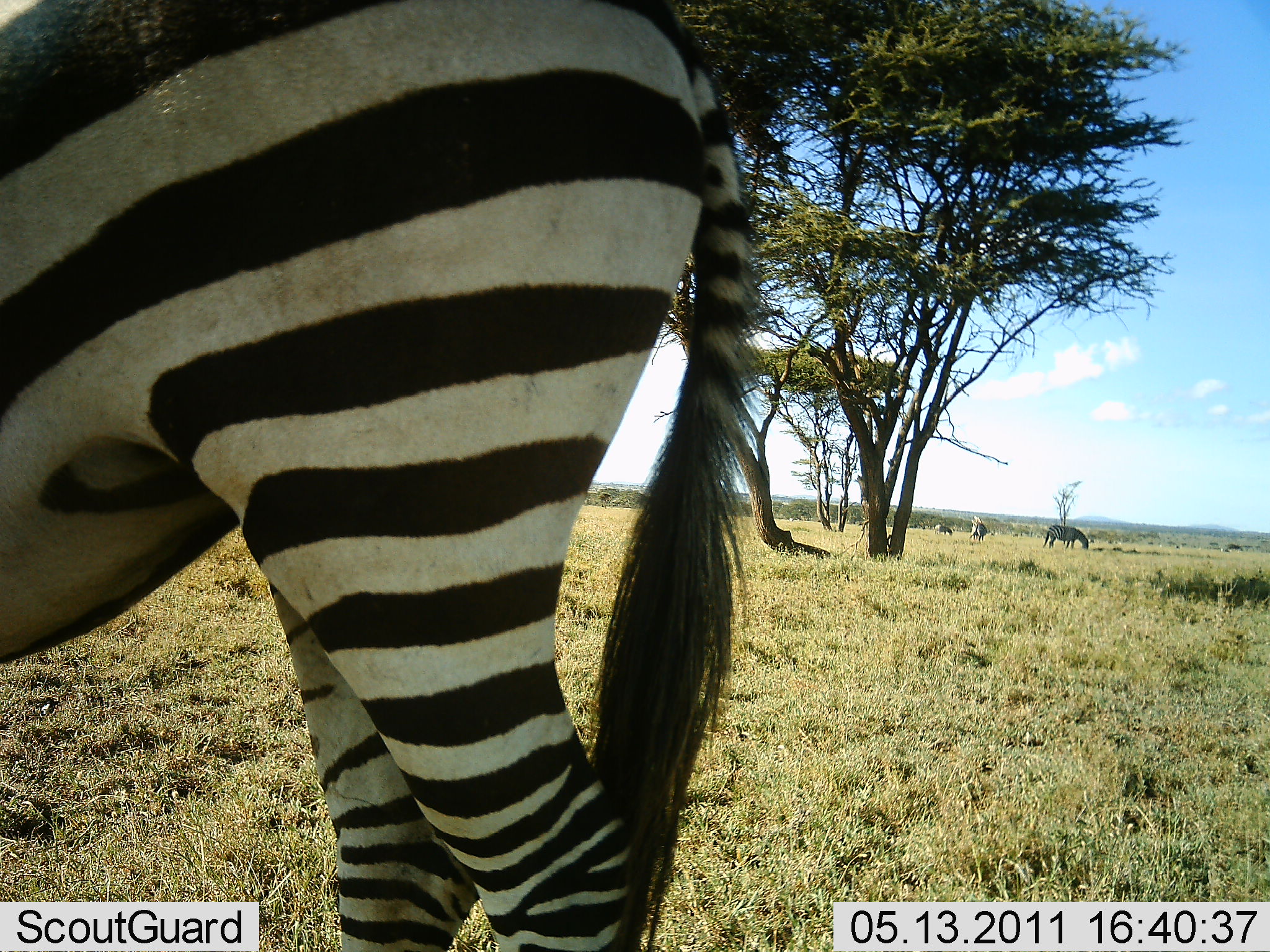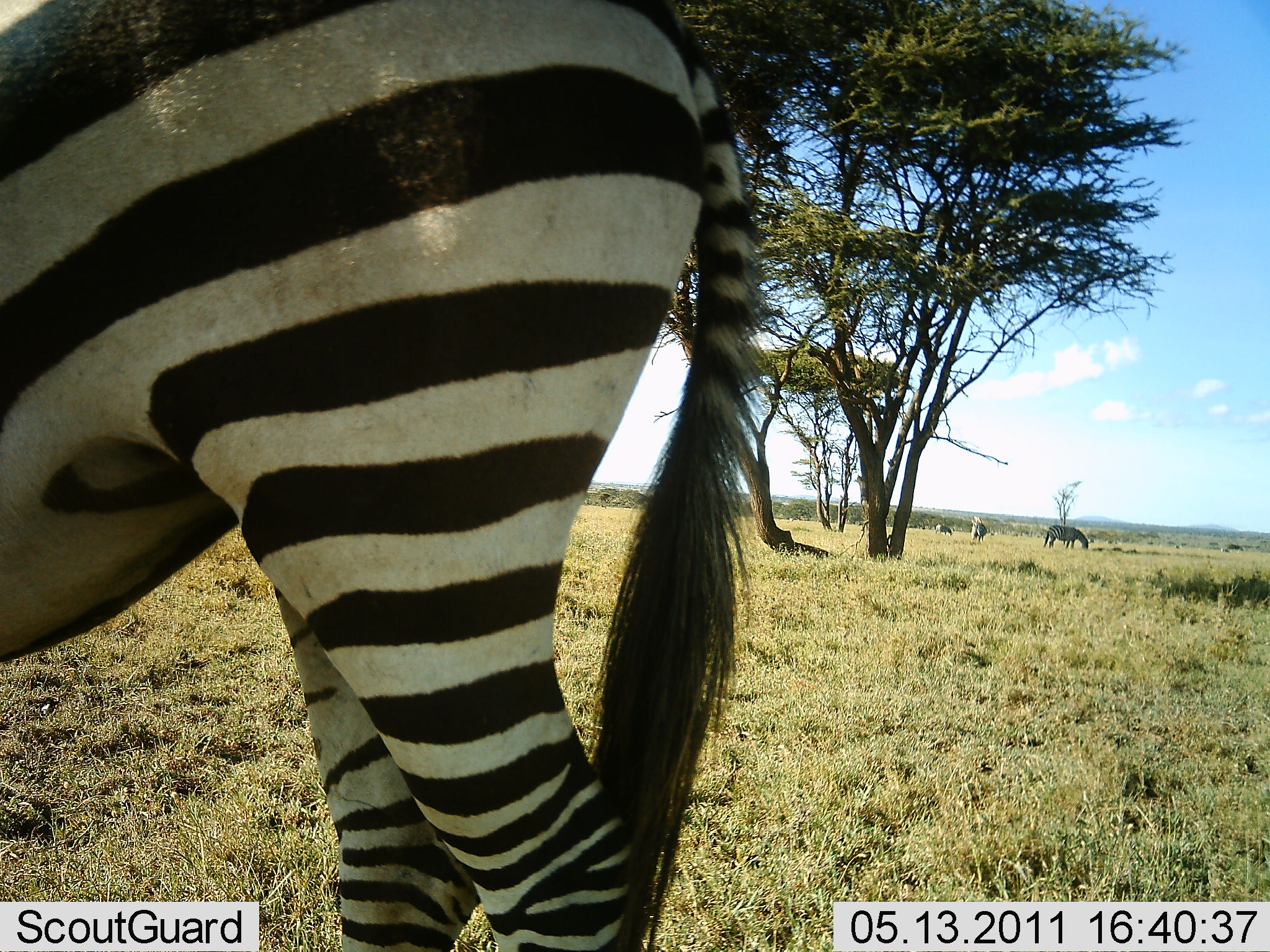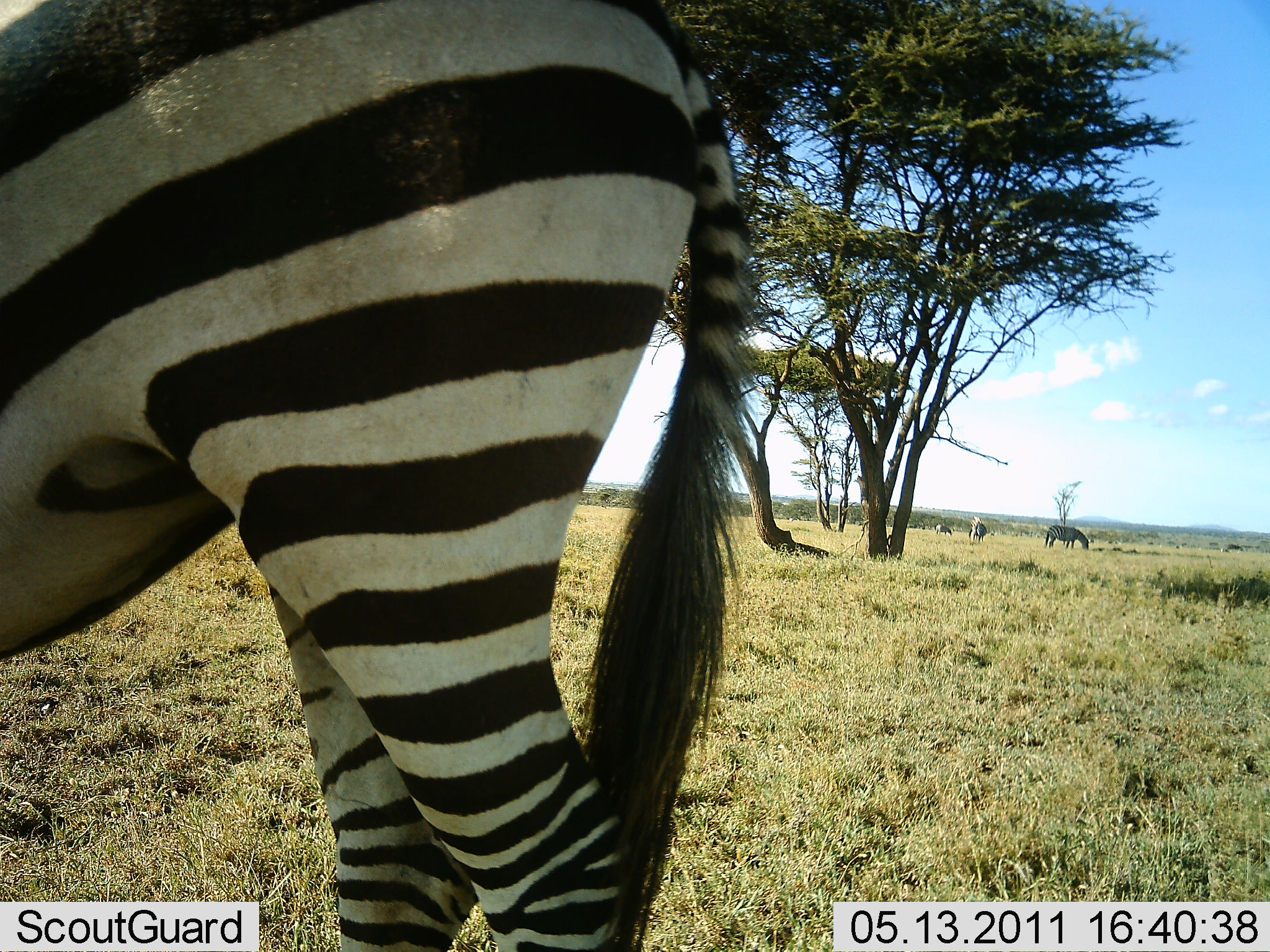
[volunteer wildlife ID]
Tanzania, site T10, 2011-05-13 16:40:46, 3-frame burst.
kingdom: Animalia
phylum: Chordata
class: Mammalia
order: Perissodactyla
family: Equidae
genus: Equus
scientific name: Equus quagga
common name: plains zebra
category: zebra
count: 4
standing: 85%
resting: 0%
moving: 0%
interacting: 0%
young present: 0%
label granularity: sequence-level